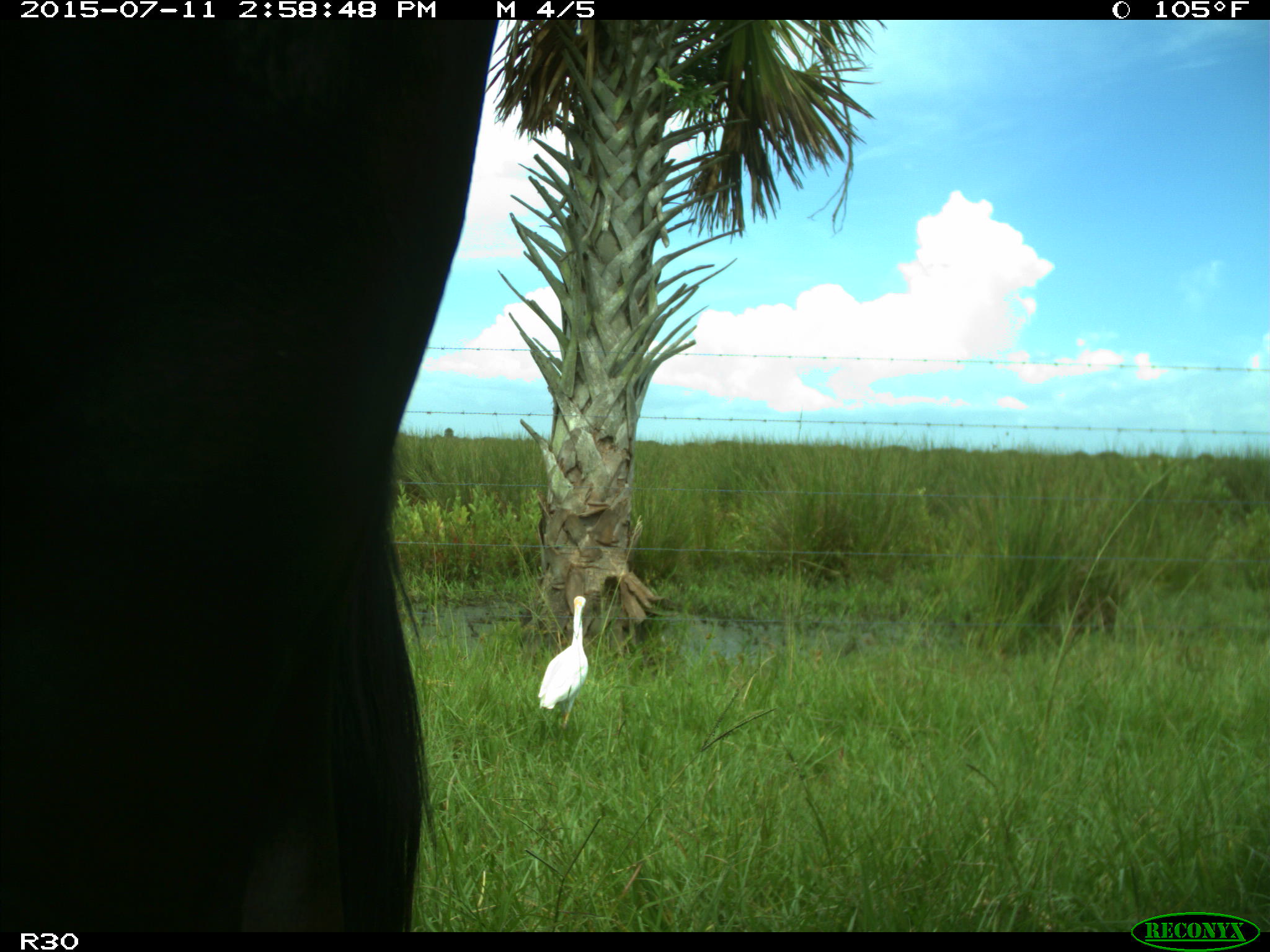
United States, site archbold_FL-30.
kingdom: Animalia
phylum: Chordata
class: Mammalia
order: Artiodactyla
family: Bovidae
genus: Bos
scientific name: Bos taurus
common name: domestic cow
Bos taurus (domestic cow).